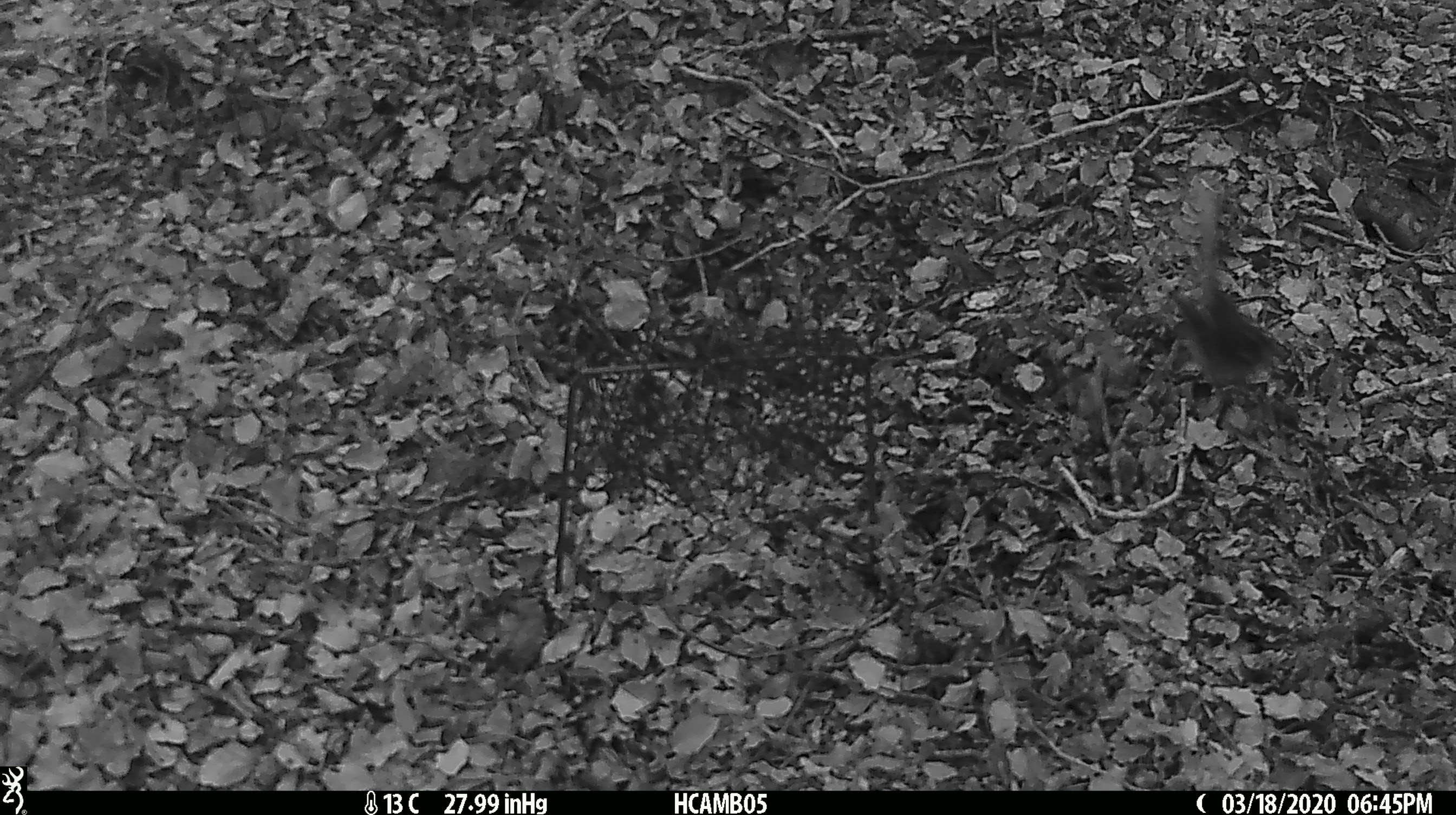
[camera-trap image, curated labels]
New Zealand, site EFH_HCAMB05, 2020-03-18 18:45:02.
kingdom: Animalia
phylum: Chordata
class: Aves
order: Passeriformes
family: Rhipiduridae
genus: Rhipidura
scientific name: Rhipidura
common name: fantails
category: fantail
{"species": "fantail (fantails) (Rhipidura)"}